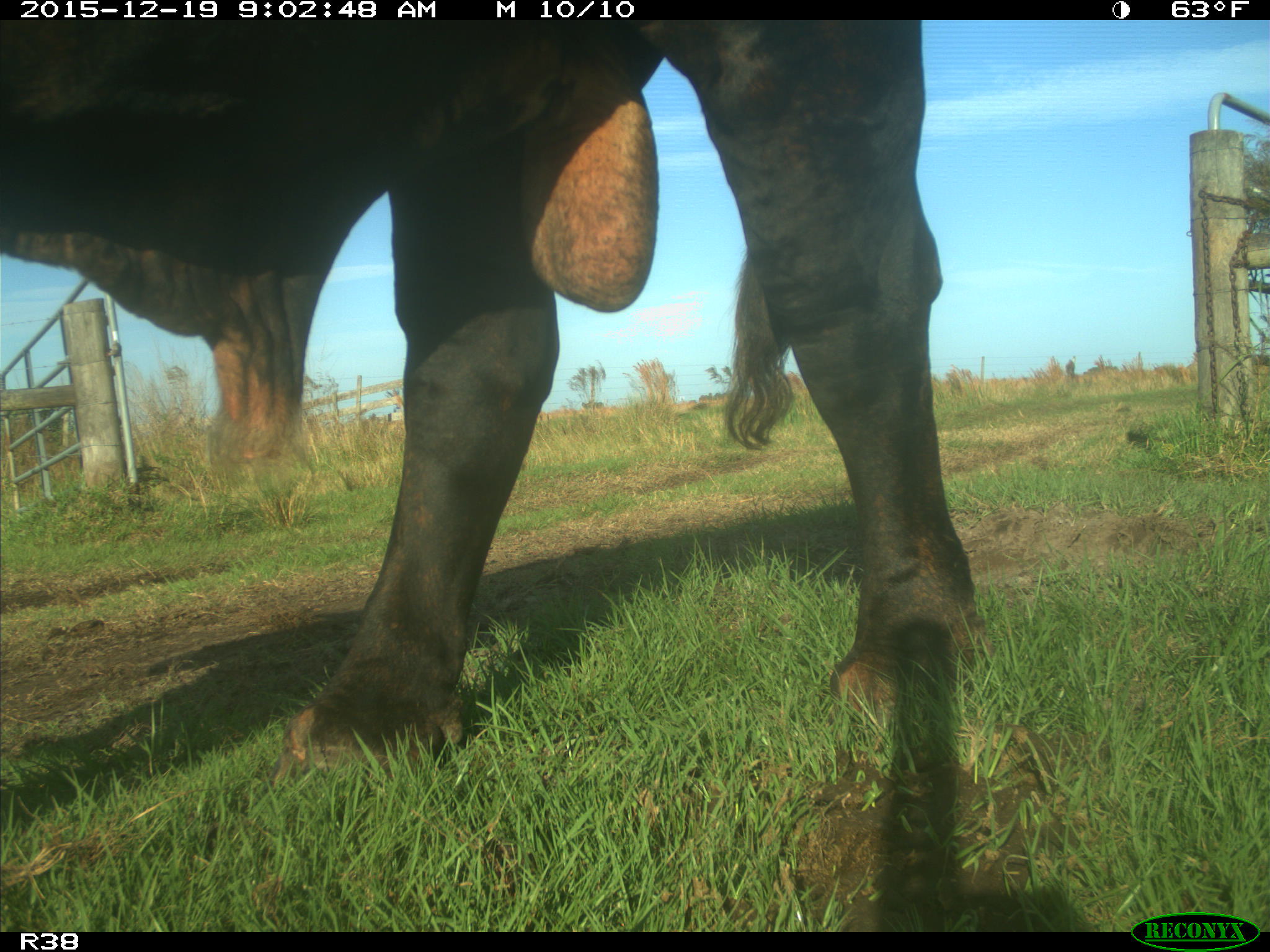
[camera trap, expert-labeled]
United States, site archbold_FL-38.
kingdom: Animalia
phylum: Chordata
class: Mammalia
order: Artiodactyla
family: Bovidae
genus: Bos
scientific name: Bos taurus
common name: domestic cow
Bos taurus (domestic cow).